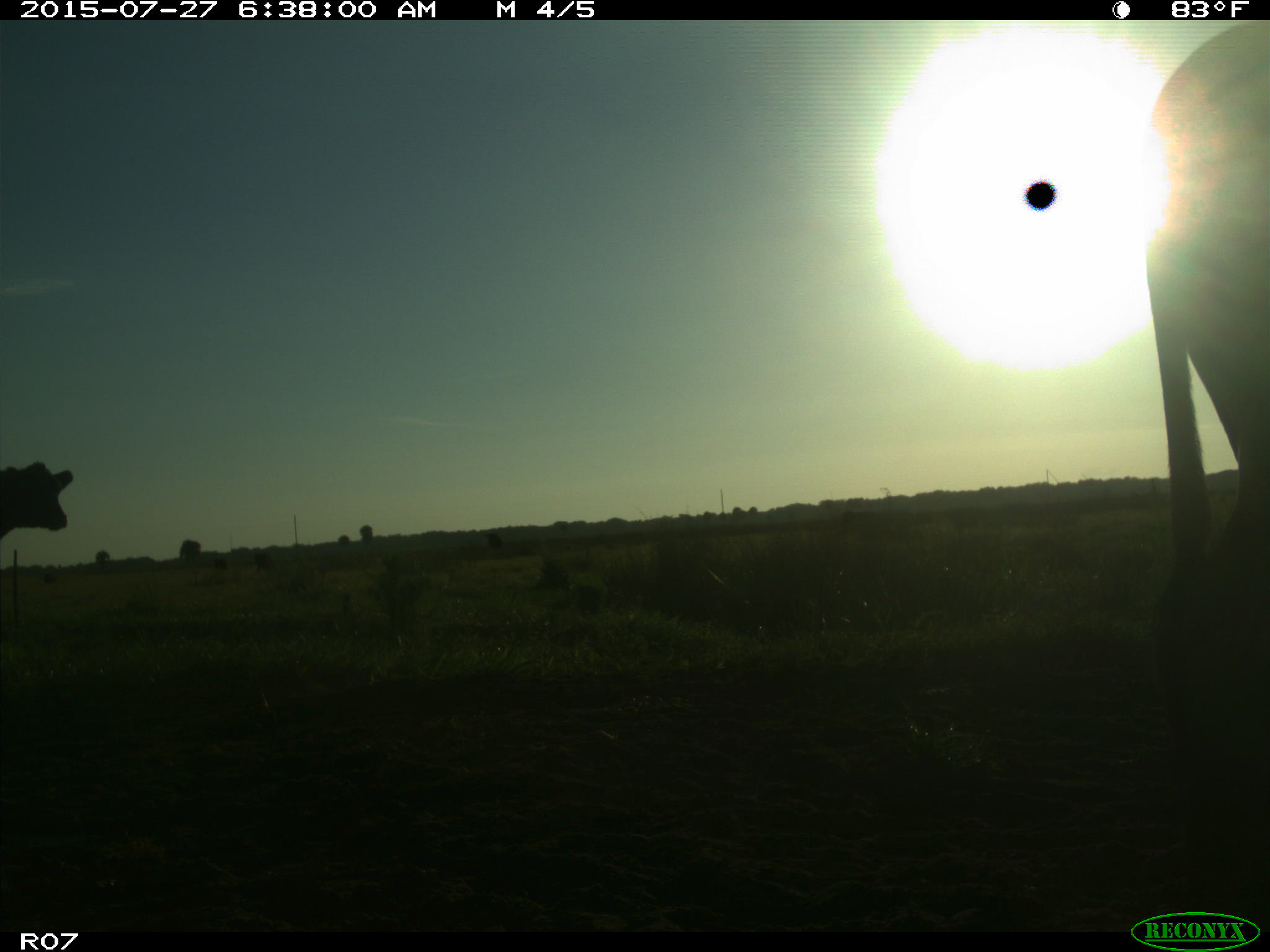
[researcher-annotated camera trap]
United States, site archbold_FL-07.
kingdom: Animalia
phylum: Chordata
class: Mammalia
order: Artiodactyla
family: Bovidae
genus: Bos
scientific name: Bos taurus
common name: domestic cow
Bos taurus (domestic cow).